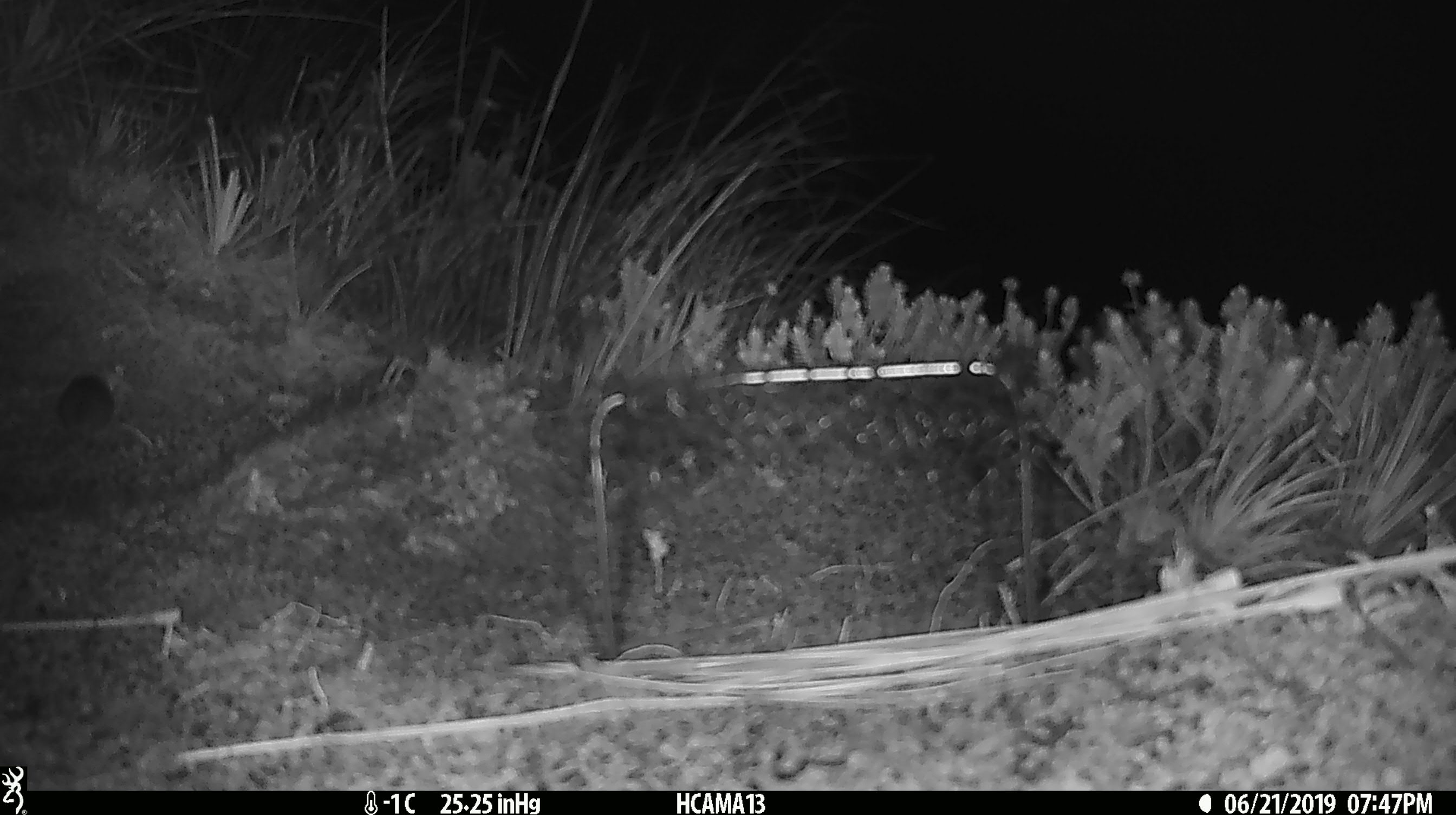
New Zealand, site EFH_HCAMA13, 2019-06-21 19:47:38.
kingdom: Animalia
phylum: Chordata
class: Mammalia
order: Rodentia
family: Muridae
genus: Rattus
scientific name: Rattus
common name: rat